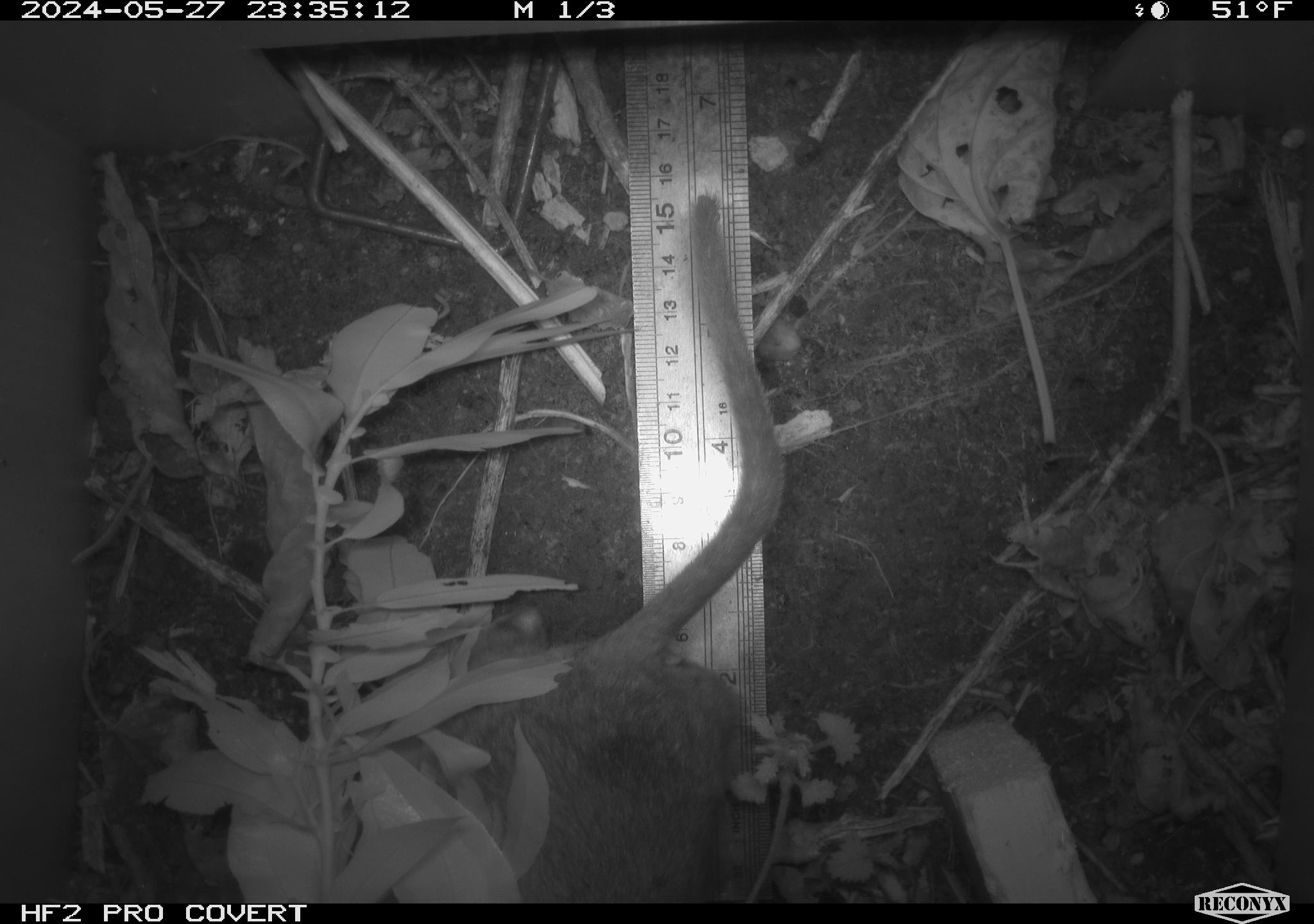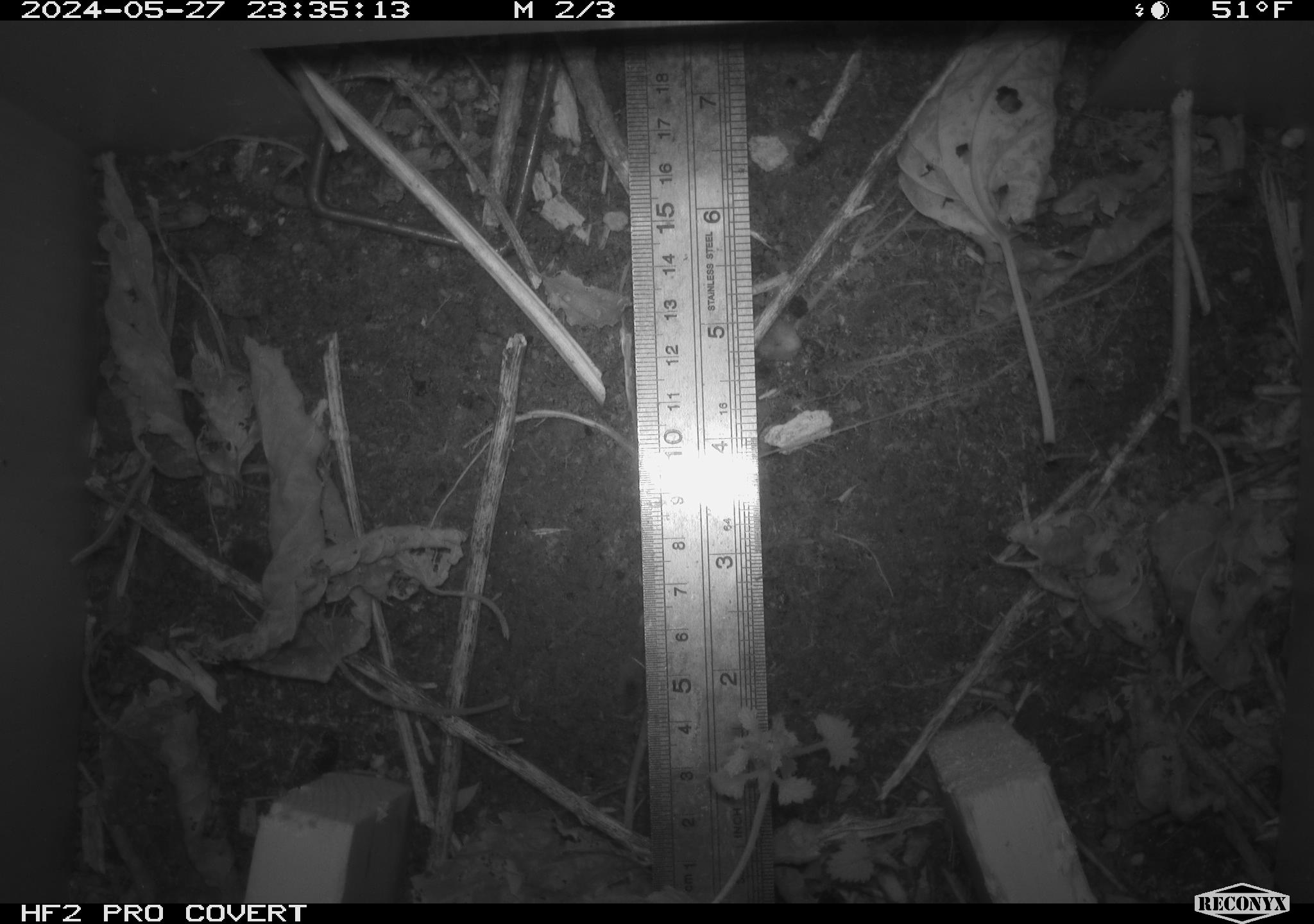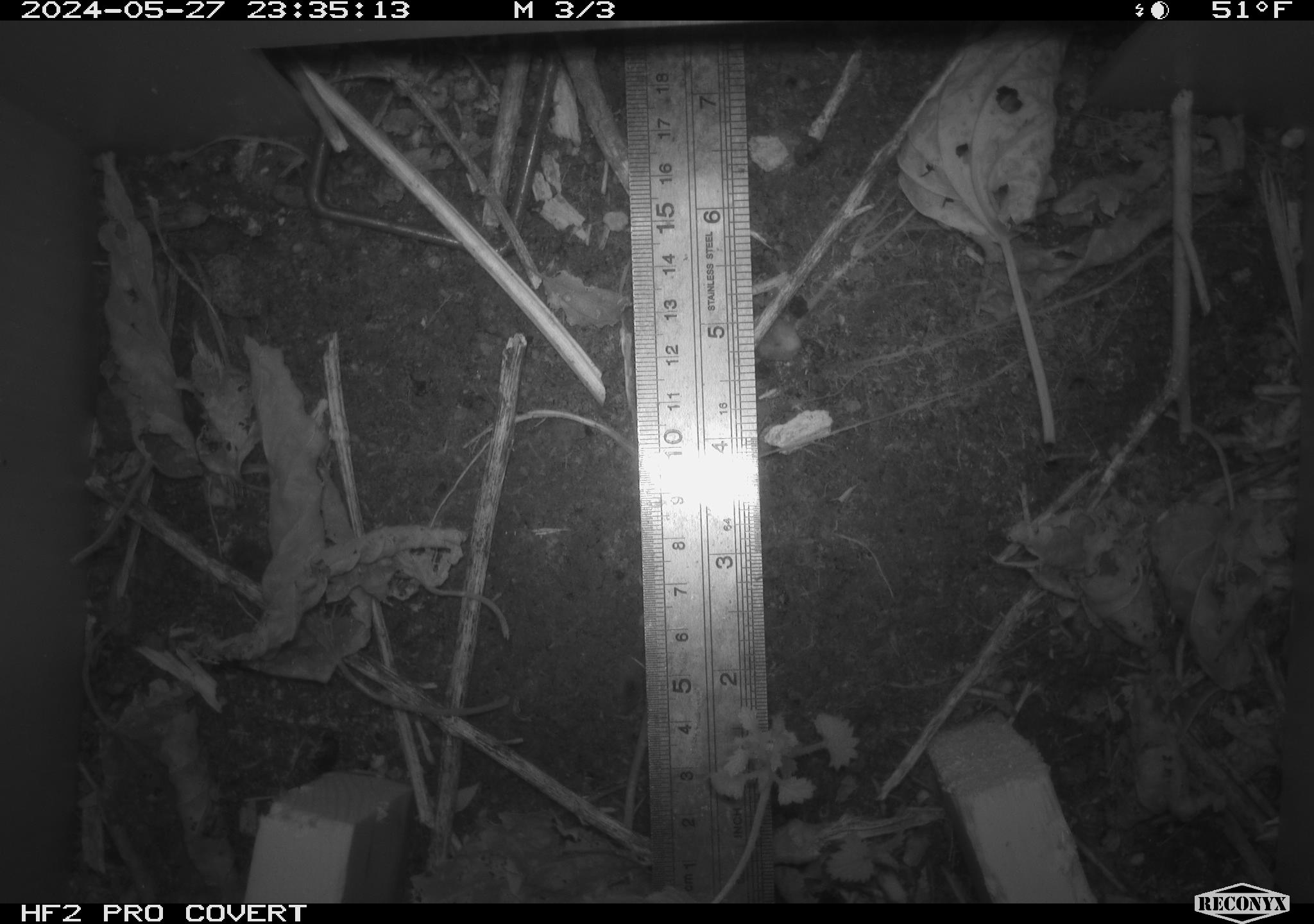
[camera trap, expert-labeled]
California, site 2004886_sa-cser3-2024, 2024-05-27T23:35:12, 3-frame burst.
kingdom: Animalia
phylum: Chordata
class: Mammalia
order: Rodentia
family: Muridae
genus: Rattus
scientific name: Rattus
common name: rat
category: rattus species